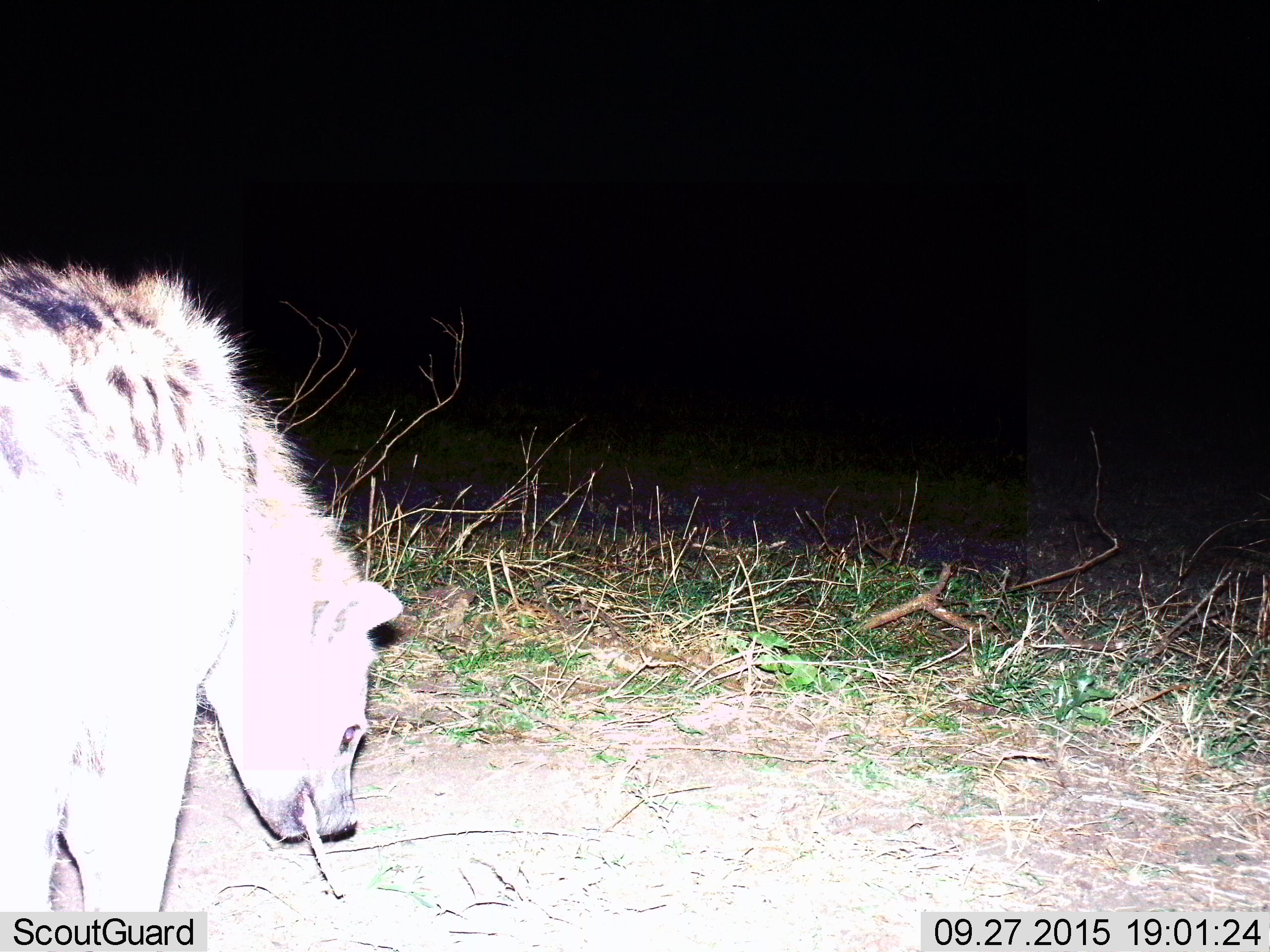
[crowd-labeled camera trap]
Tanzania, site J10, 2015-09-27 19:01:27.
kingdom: Animalia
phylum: Chordata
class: Mammalia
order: Carnivora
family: Hyaenidae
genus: Crocuta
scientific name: Crocuta crocuta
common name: spotted hyena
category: hyenaspotted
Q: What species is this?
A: Hyenaspotted (spotted hyena) (Crocuta crocuta).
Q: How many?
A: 1.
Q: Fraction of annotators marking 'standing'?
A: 10%.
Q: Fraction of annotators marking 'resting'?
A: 0%.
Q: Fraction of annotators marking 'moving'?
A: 10%.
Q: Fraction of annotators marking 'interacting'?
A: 0%.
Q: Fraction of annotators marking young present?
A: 0%.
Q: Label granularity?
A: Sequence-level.